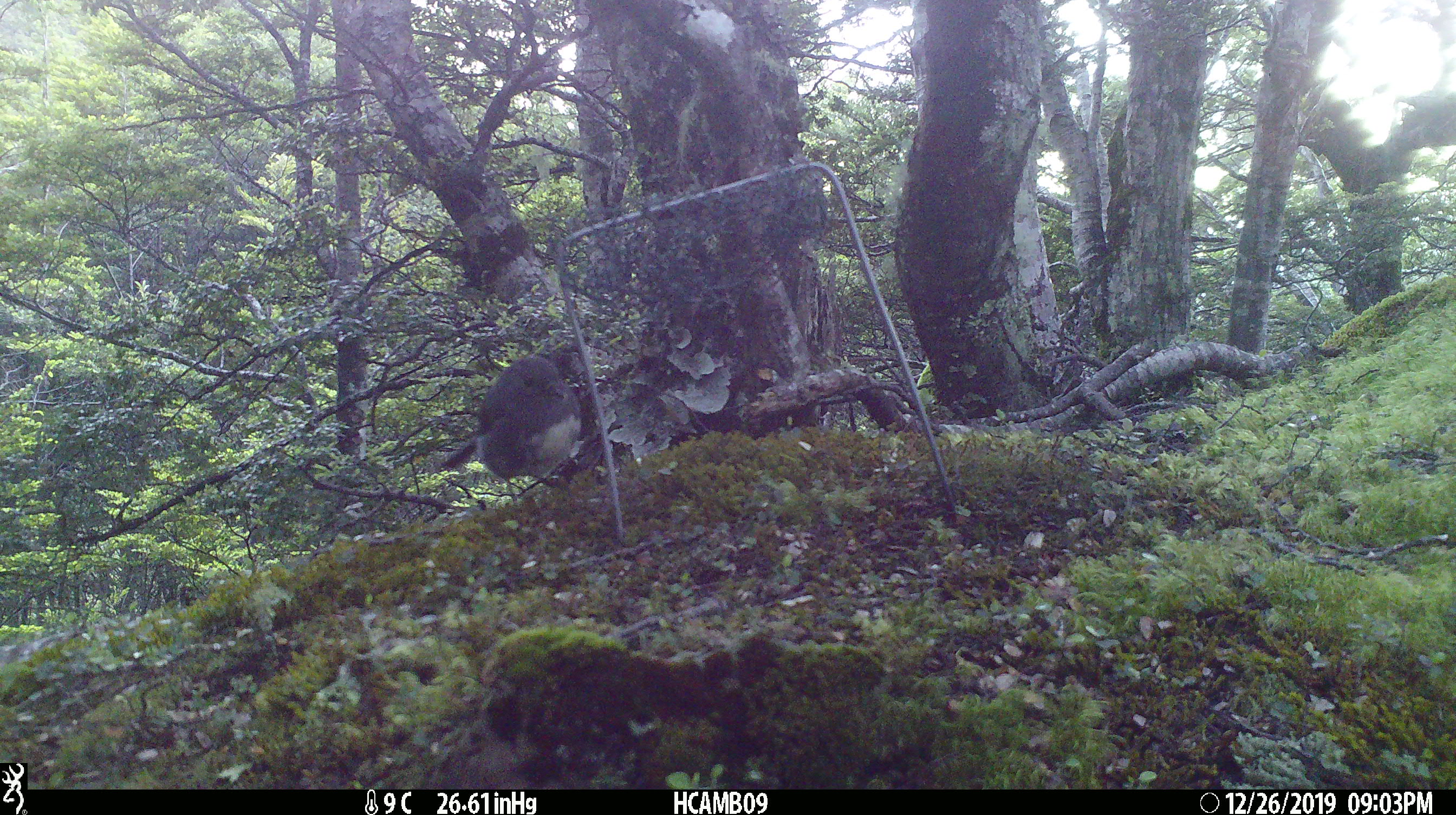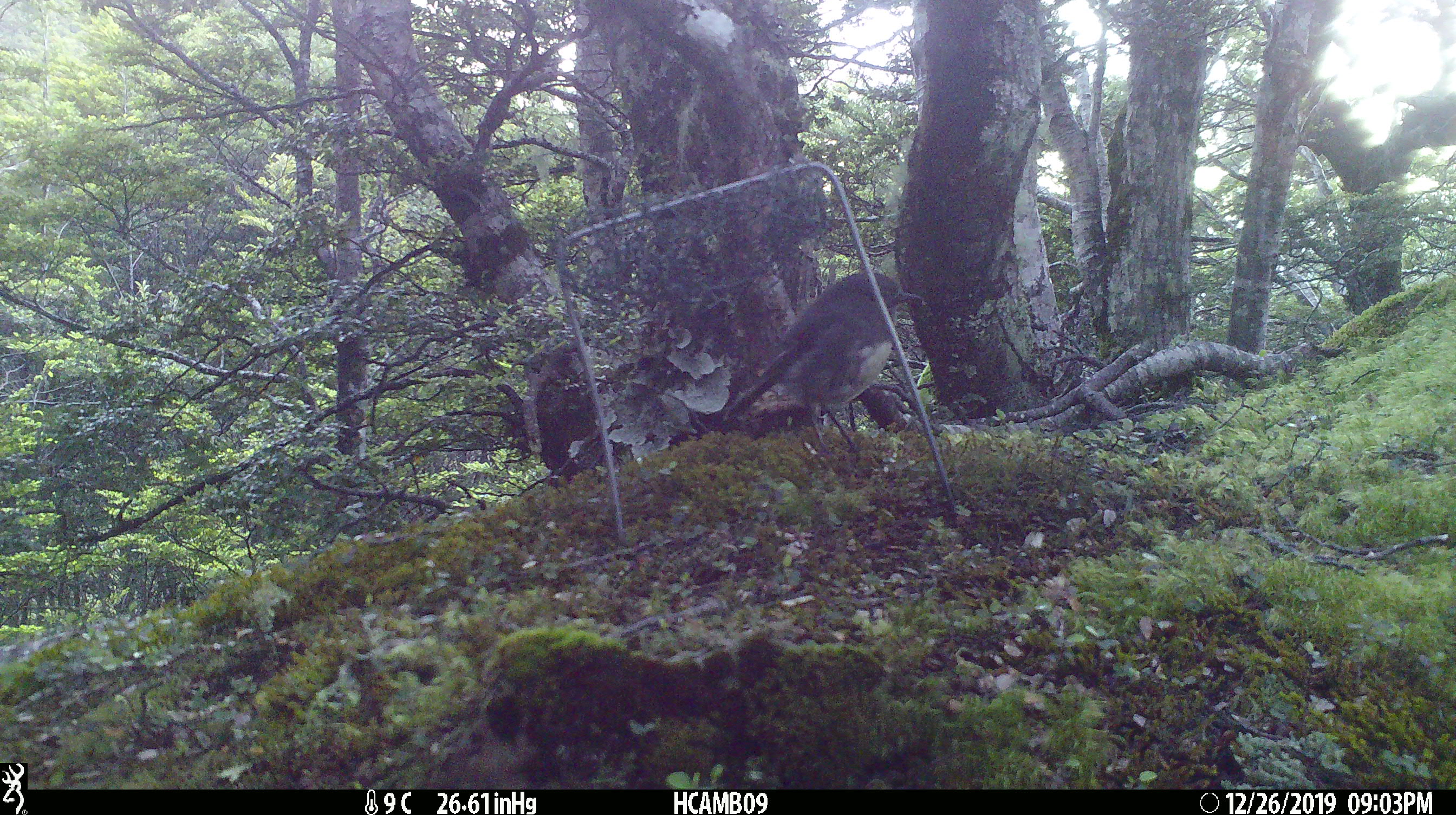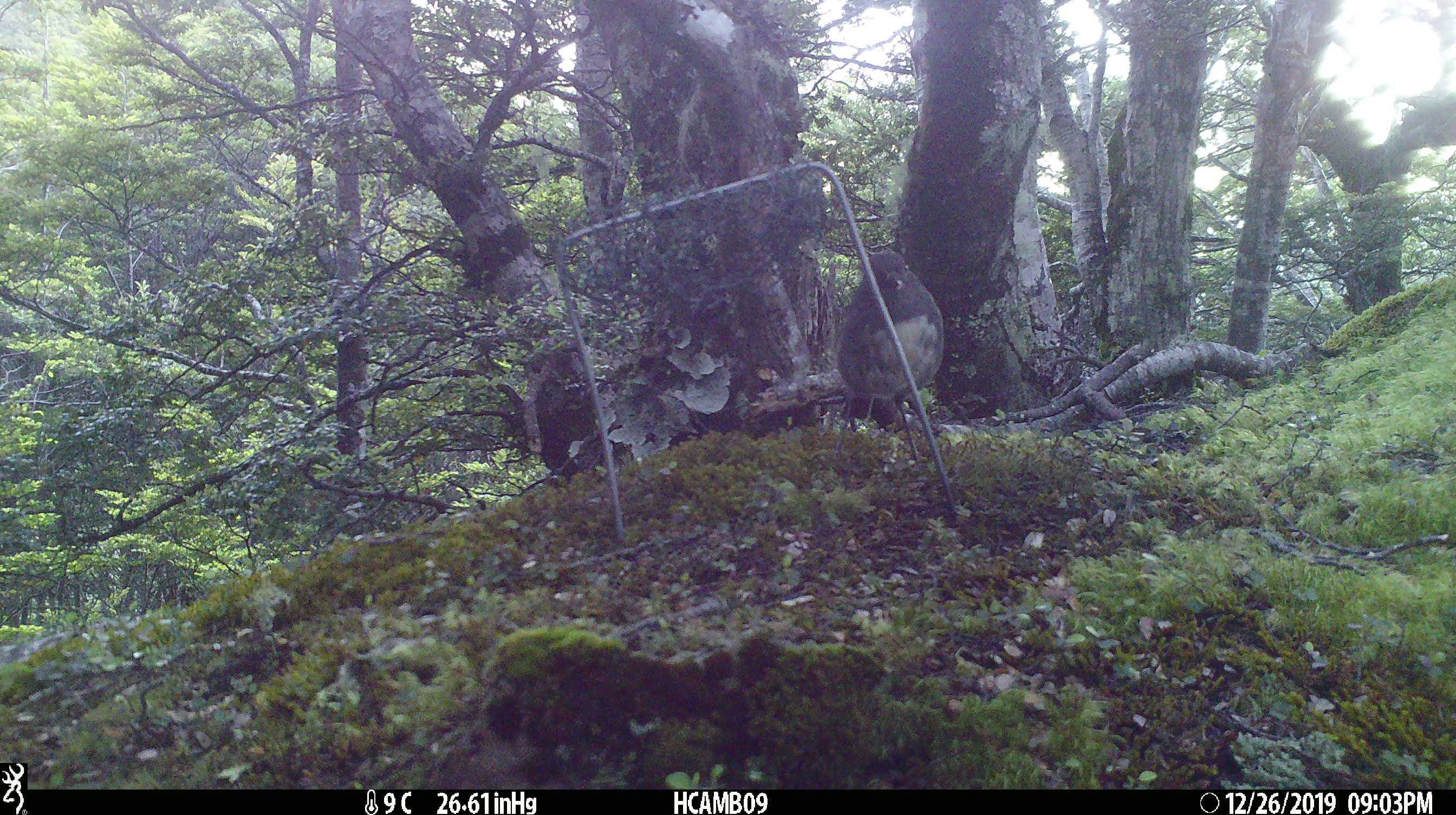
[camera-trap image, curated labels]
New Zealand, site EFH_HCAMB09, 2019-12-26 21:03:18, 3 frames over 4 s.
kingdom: Animalia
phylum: Chordata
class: Aves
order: Passeriformes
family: Petroicidae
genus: Petroica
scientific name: Petroica australis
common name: new zealand robin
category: robin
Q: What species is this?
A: Robin (new zealand robin) (Petroica australis).